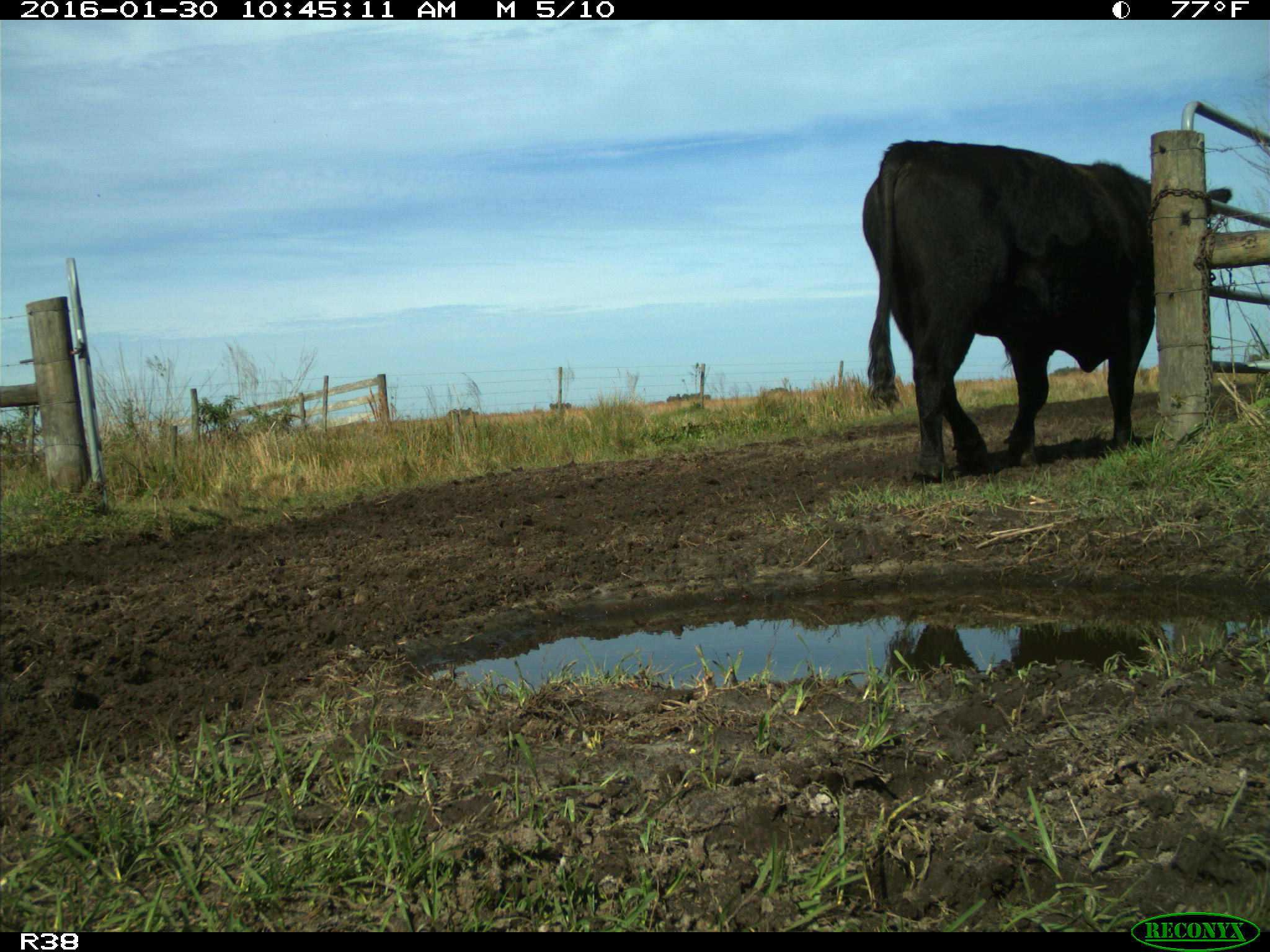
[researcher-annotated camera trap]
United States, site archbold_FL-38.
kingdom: Animalia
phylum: Chordata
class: Mammalia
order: Artiodactyla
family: Bovidae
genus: Bos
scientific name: Bos taurus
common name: domestic cow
Bos taurus (domestic cow).